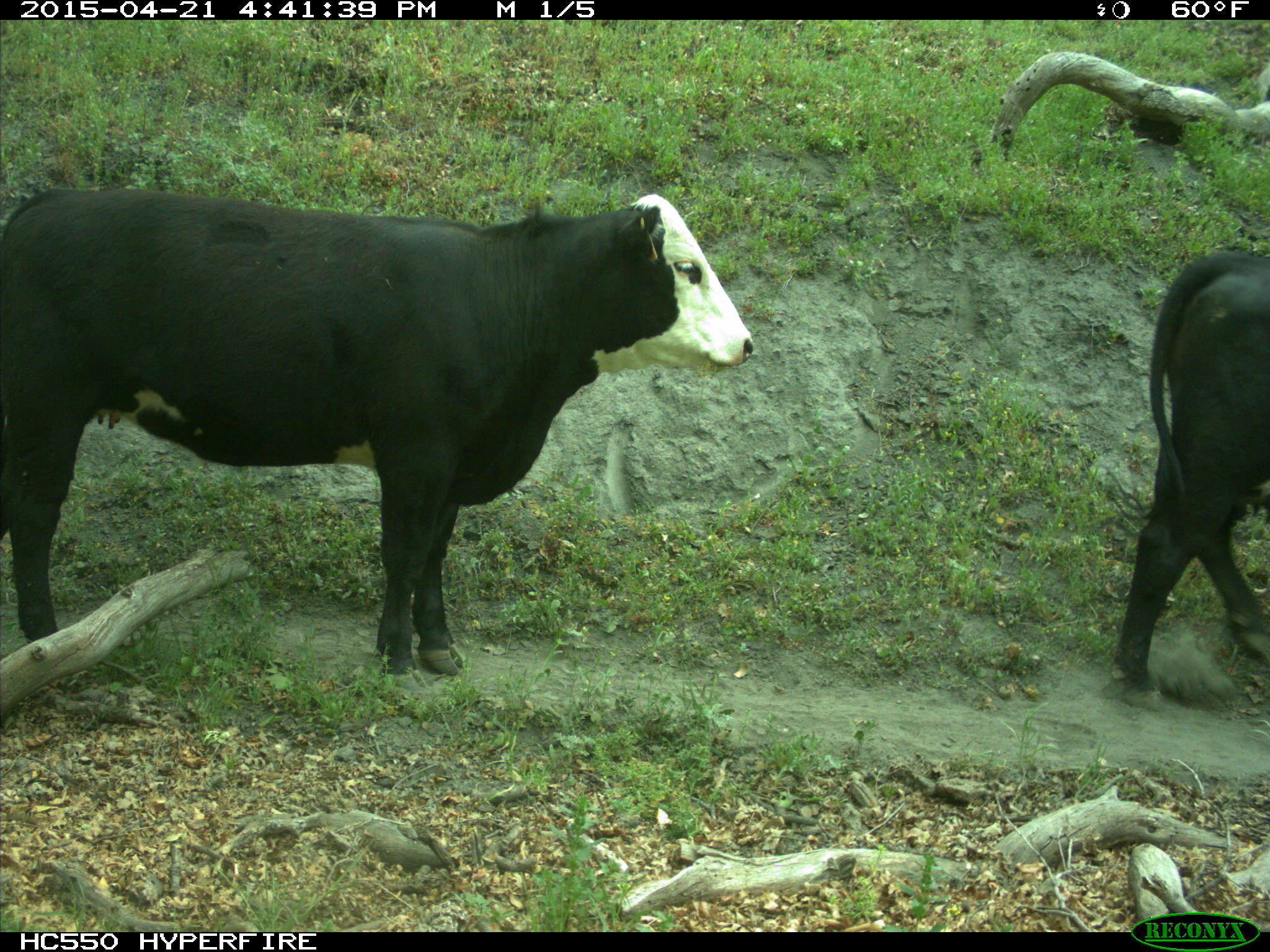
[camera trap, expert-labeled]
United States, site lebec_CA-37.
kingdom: Animalia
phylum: Chordata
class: Mammalia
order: Artiodactyla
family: Bovidae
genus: Bos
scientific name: Bos taurus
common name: domestic cow